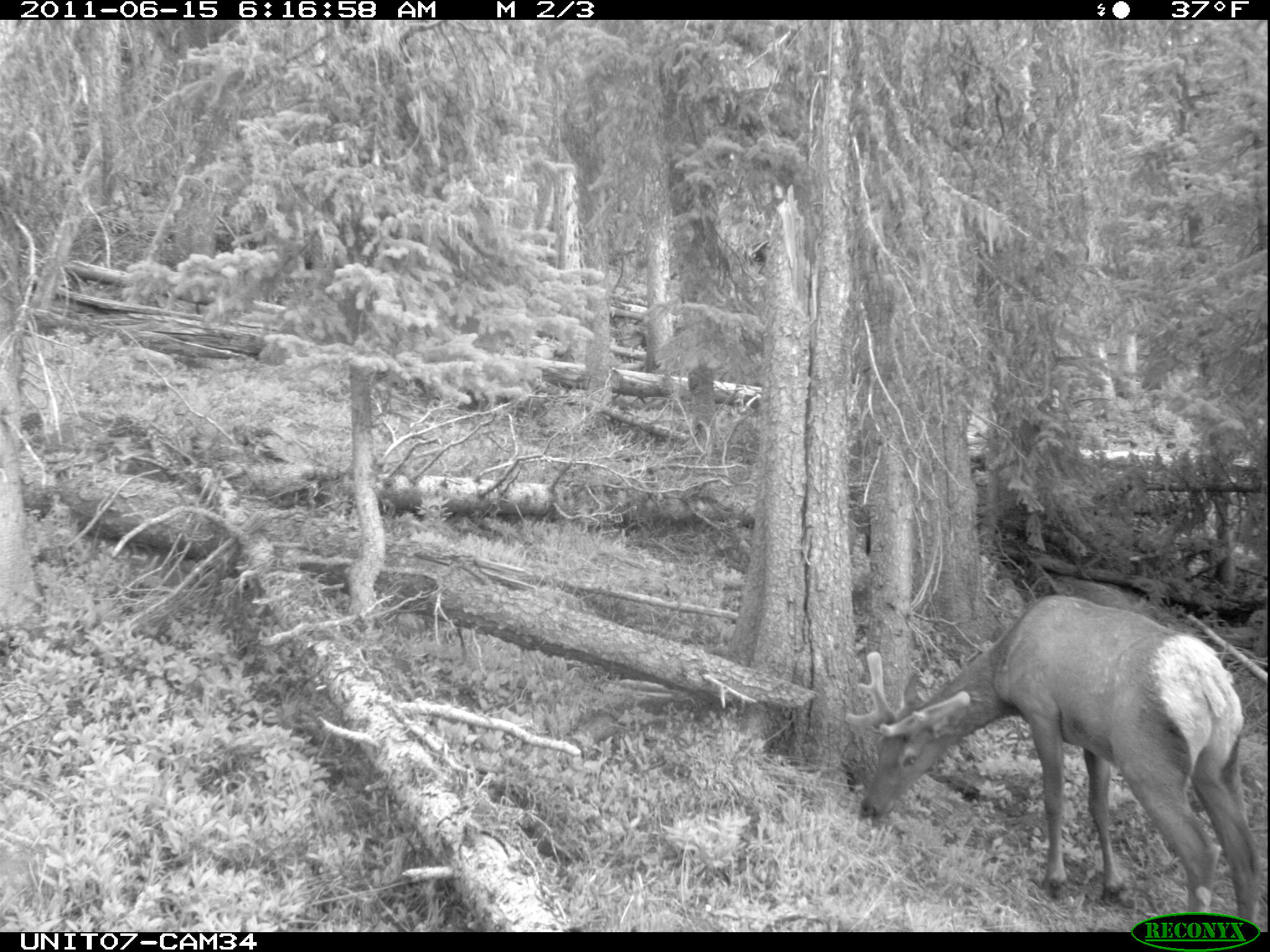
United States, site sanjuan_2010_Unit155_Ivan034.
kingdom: Animalia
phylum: Chordata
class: Mammalia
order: Artiodactyla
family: Cervidae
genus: Cervus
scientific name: Cervus elaphus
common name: red deer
Cervus elaphus (red deer).